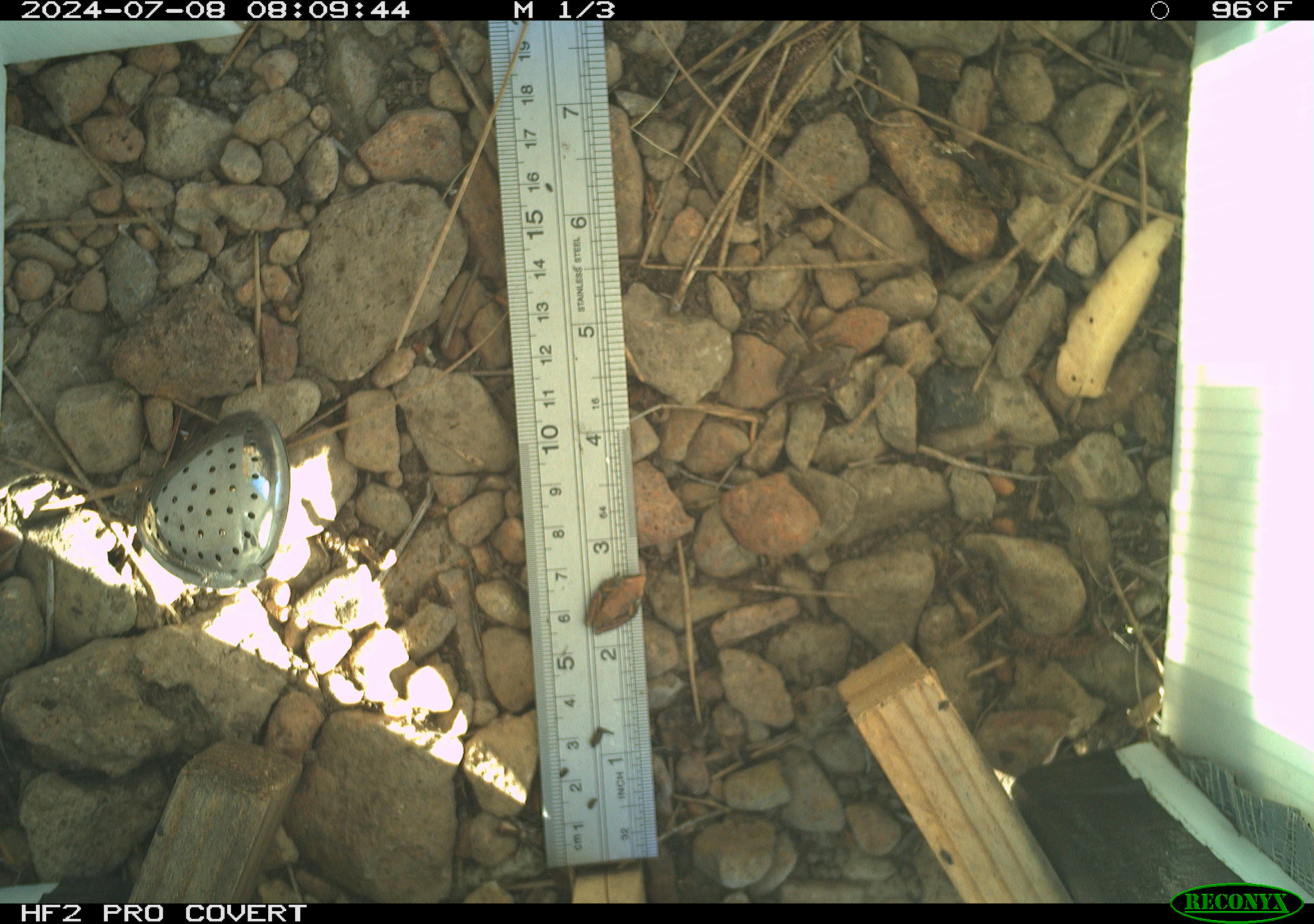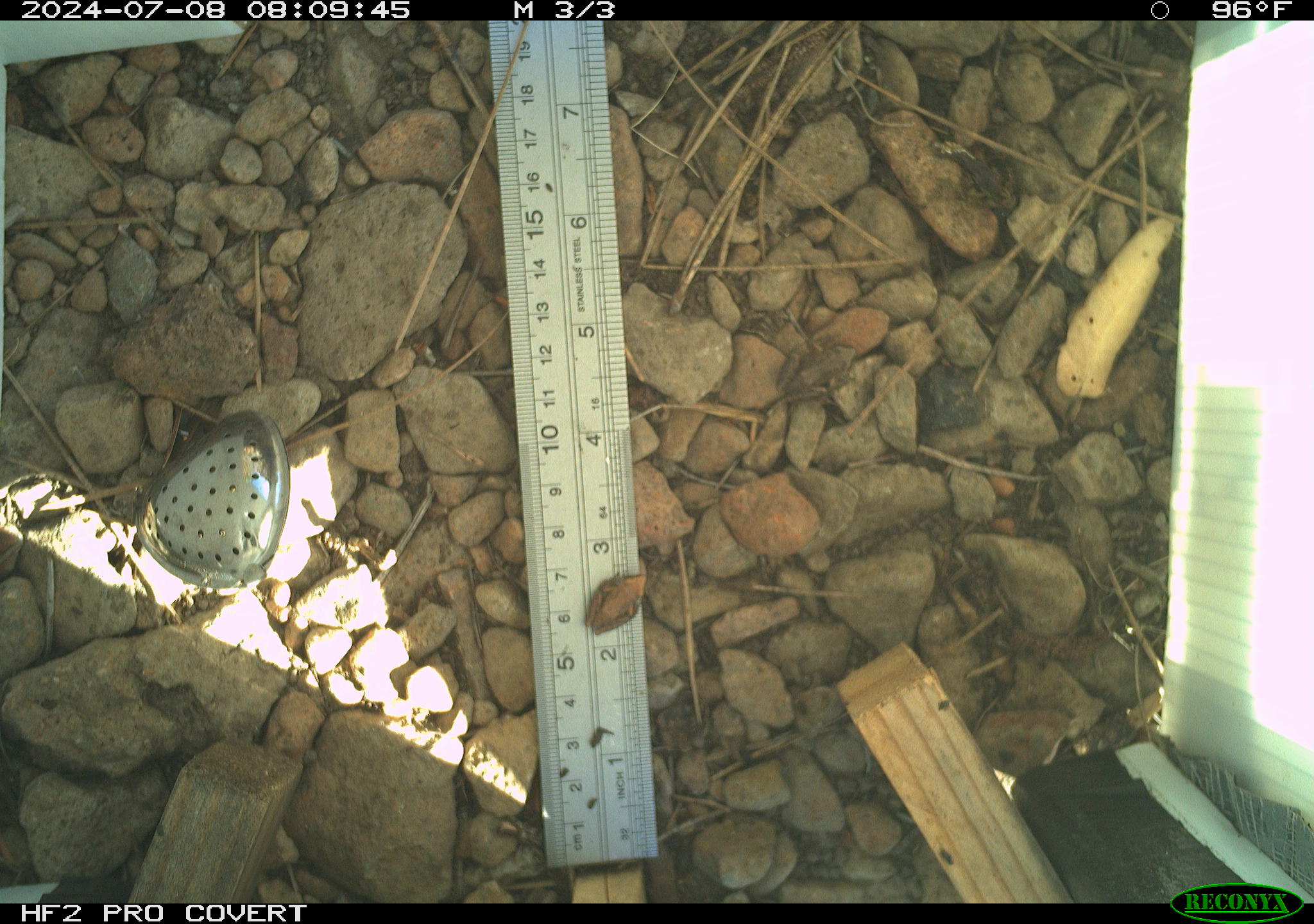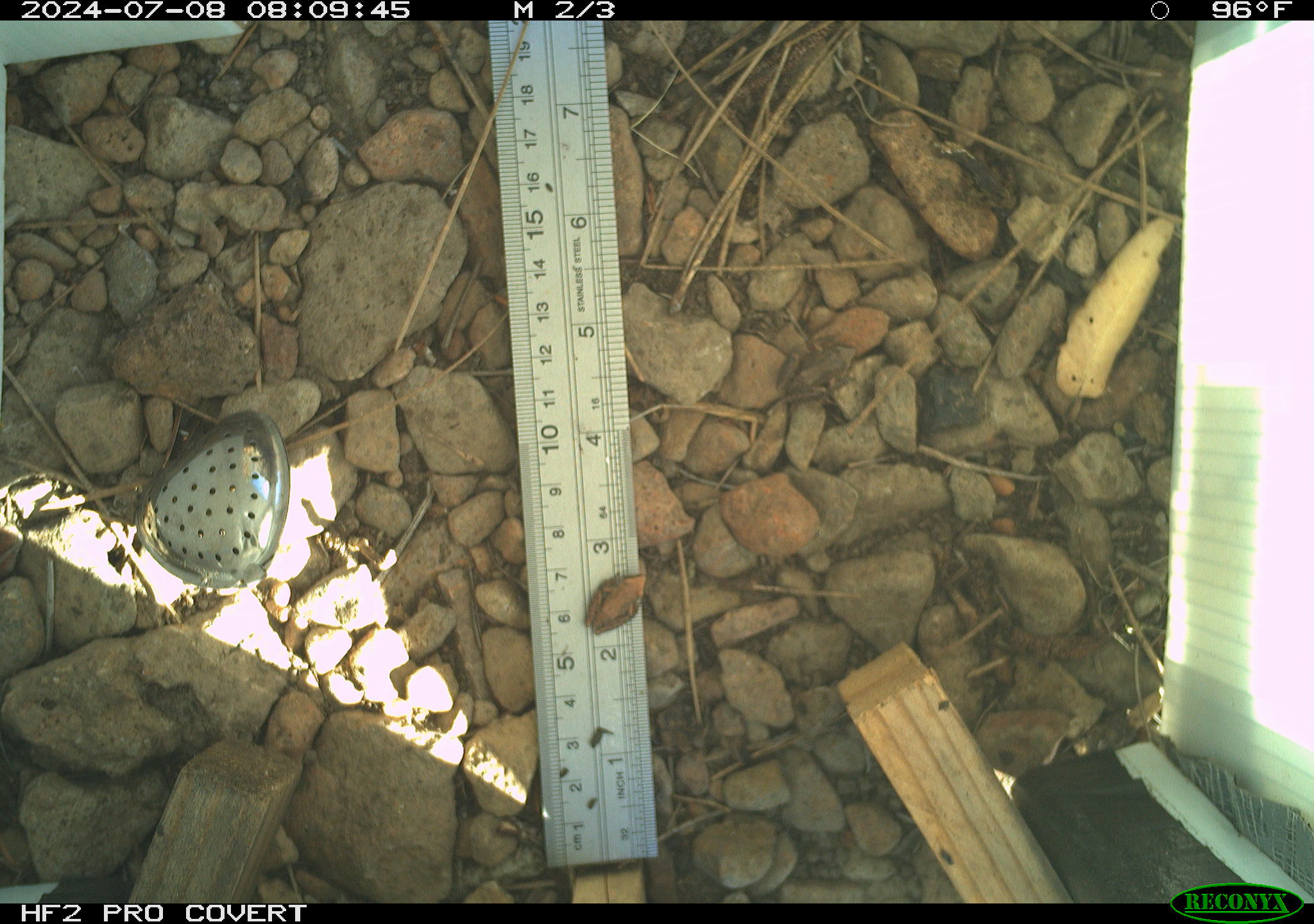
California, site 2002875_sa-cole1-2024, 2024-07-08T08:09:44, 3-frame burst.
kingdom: Animalia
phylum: Chordata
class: Amphibia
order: Anura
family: Hylidae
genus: Pseudacris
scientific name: Pseudacris regilla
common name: sierran treefrog